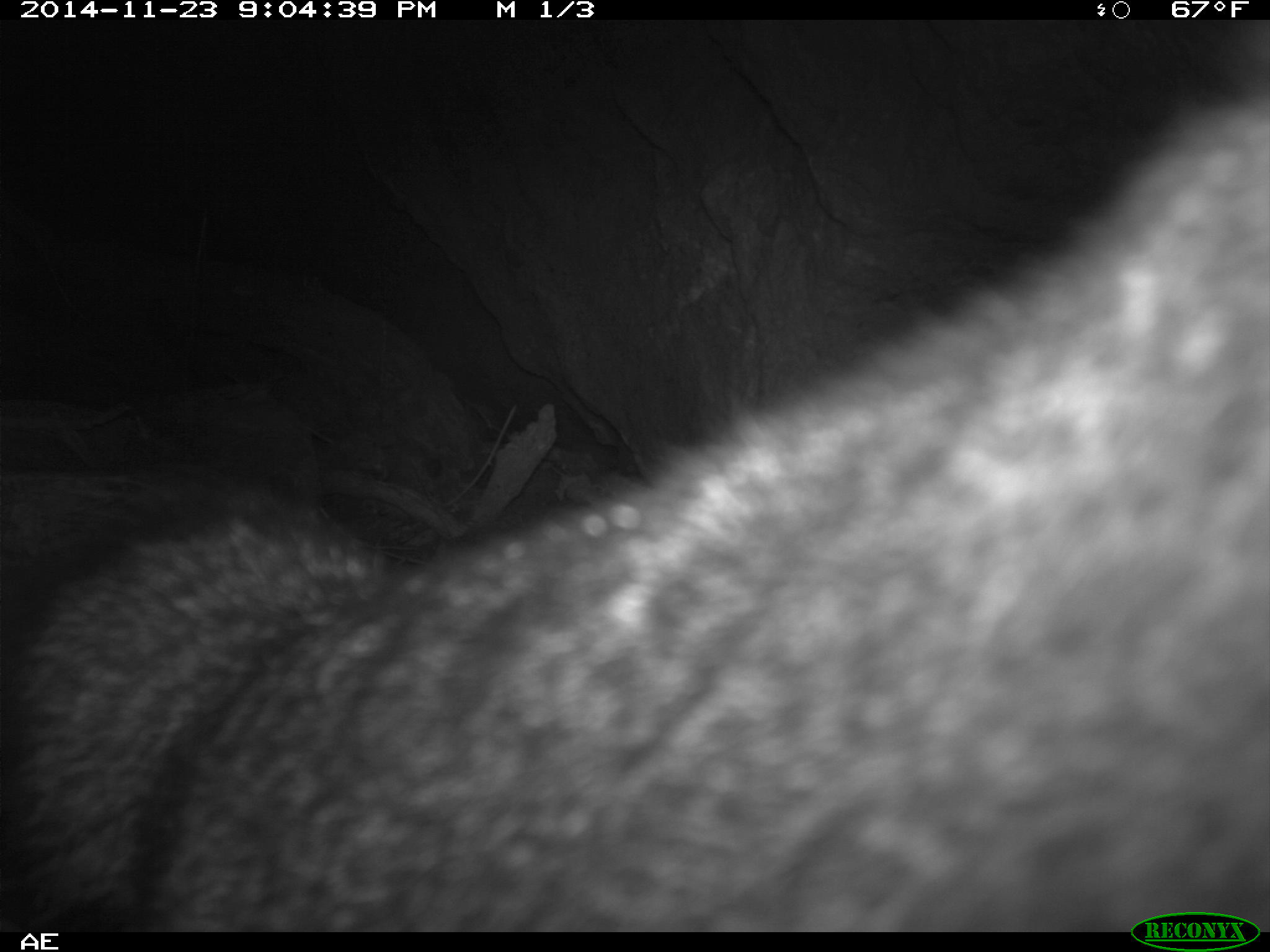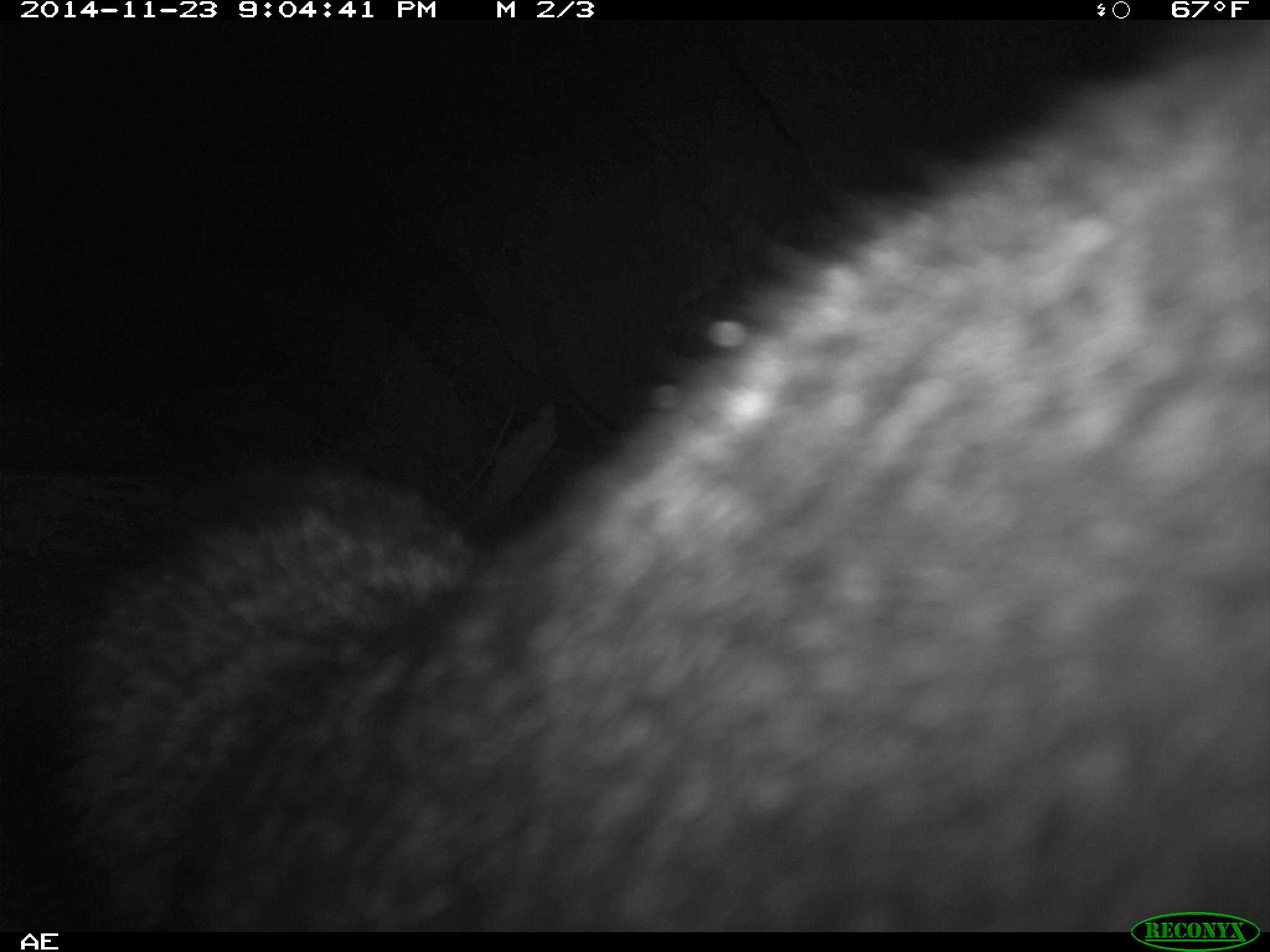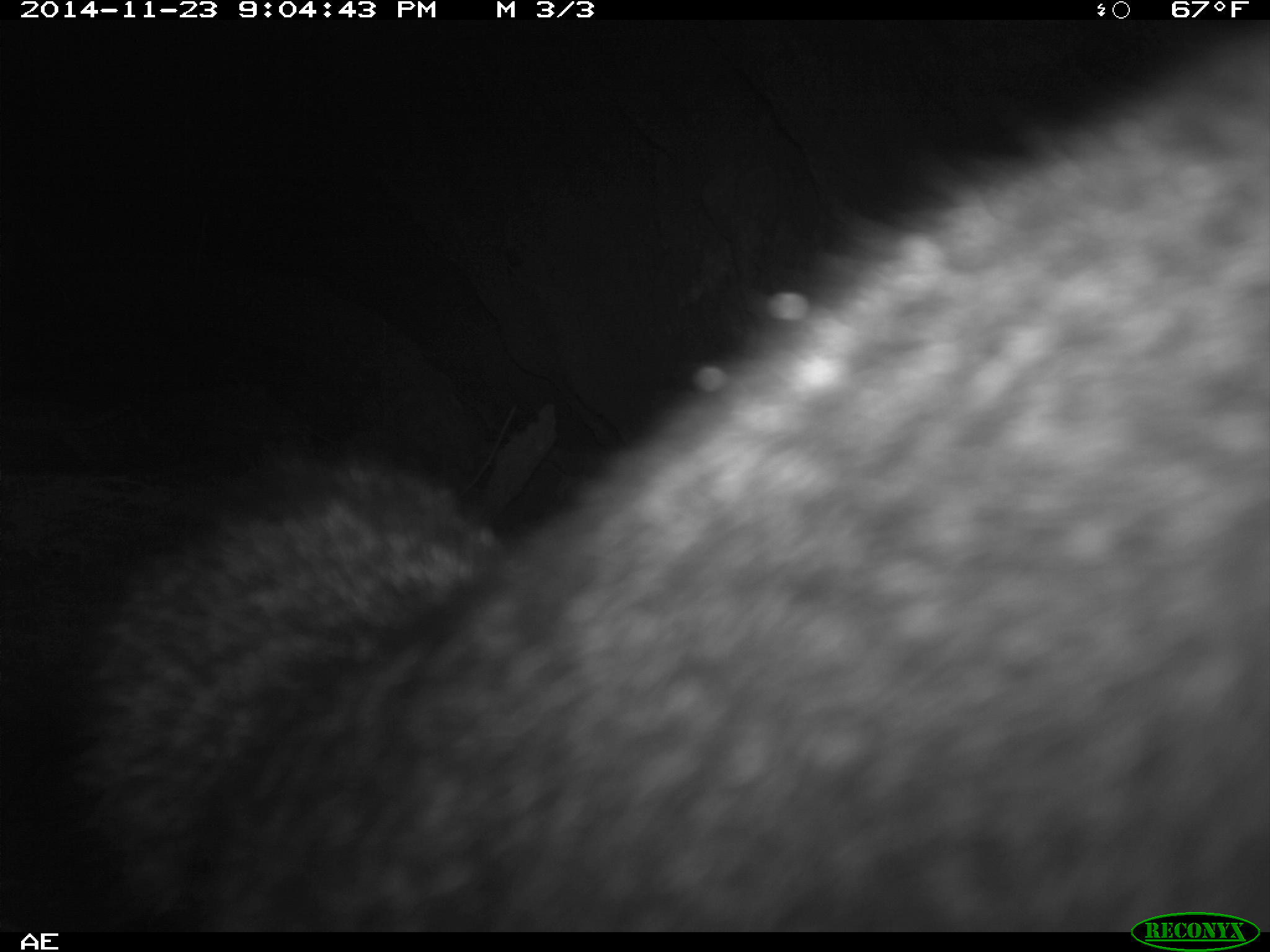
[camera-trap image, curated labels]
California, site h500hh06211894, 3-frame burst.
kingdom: Animalia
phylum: Chordata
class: Mammalia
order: Carnivora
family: Canidae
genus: Urocyon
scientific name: Urocyon littoralis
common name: island fox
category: fox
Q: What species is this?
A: Fox (island fox) (Urocyon littoralis).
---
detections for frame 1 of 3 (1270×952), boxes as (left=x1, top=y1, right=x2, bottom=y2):
fox: (left=0, top=100, right=1269, bottom=930)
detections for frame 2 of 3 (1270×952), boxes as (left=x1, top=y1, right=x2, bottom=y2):
fox: (left=0, top=48, right=1269, bottom=933)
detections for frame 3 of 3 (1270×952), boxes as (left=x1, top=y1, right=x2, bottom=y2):
fox: (left=72, top=27, right=1269, bottom=933)